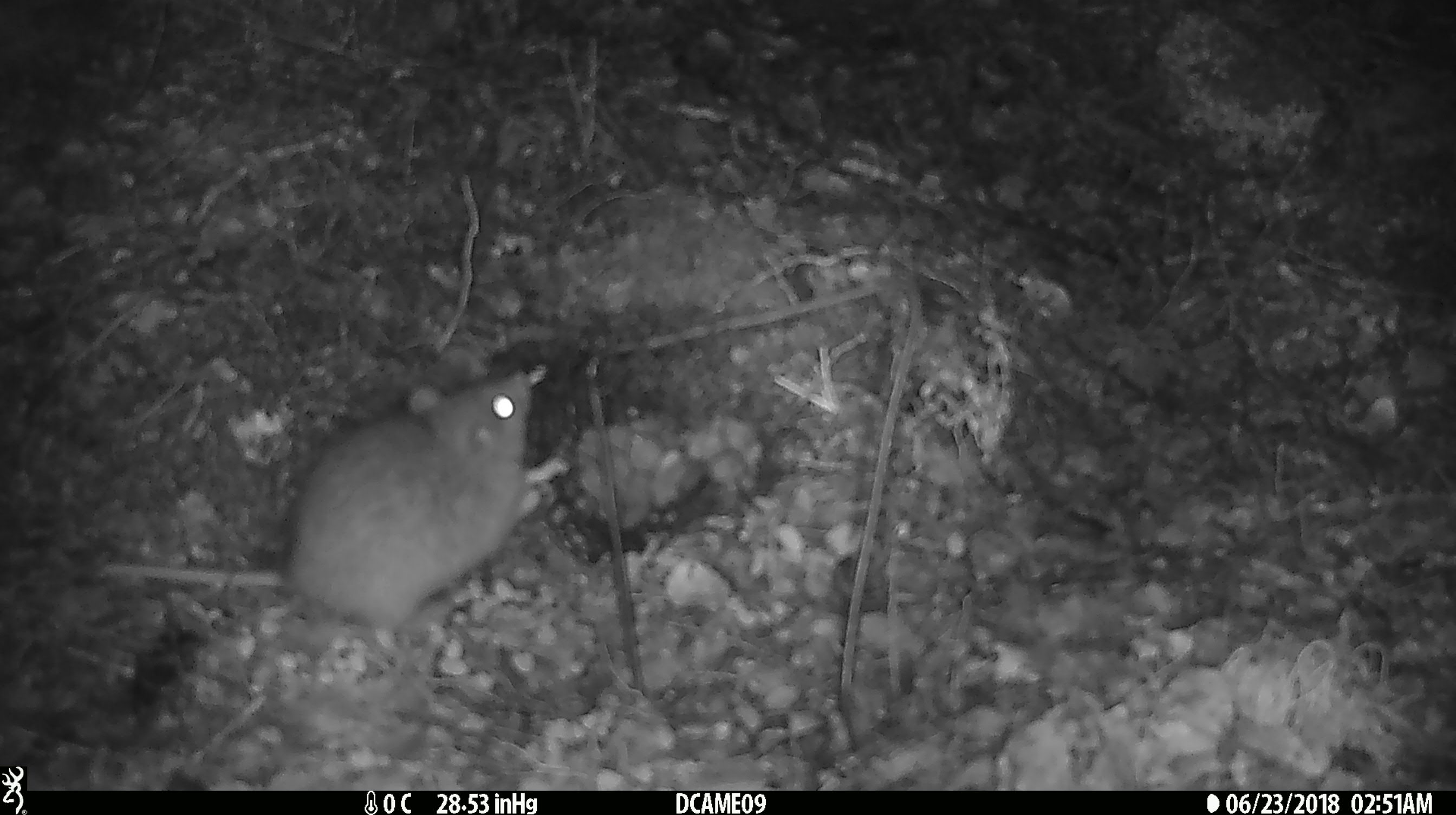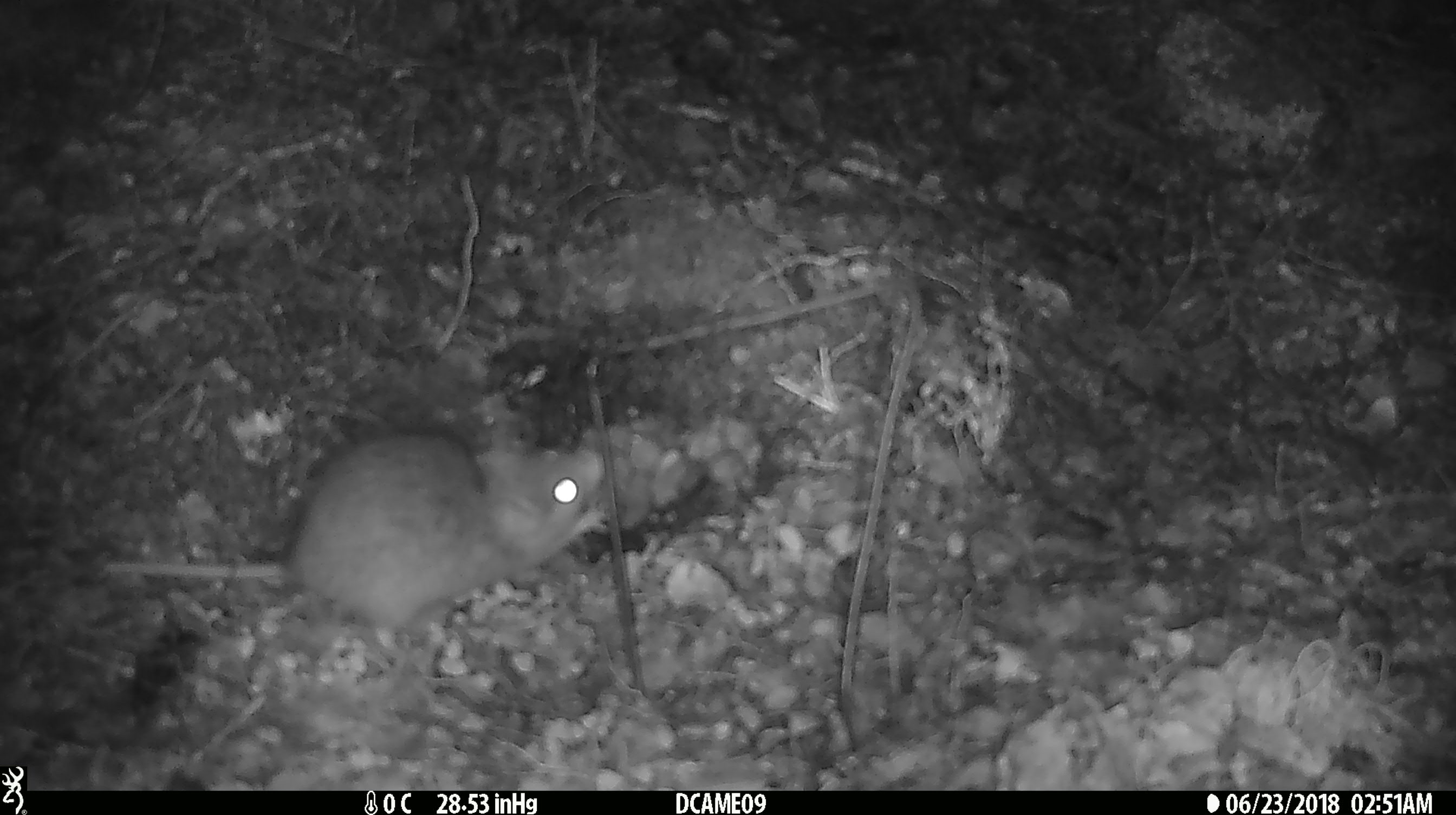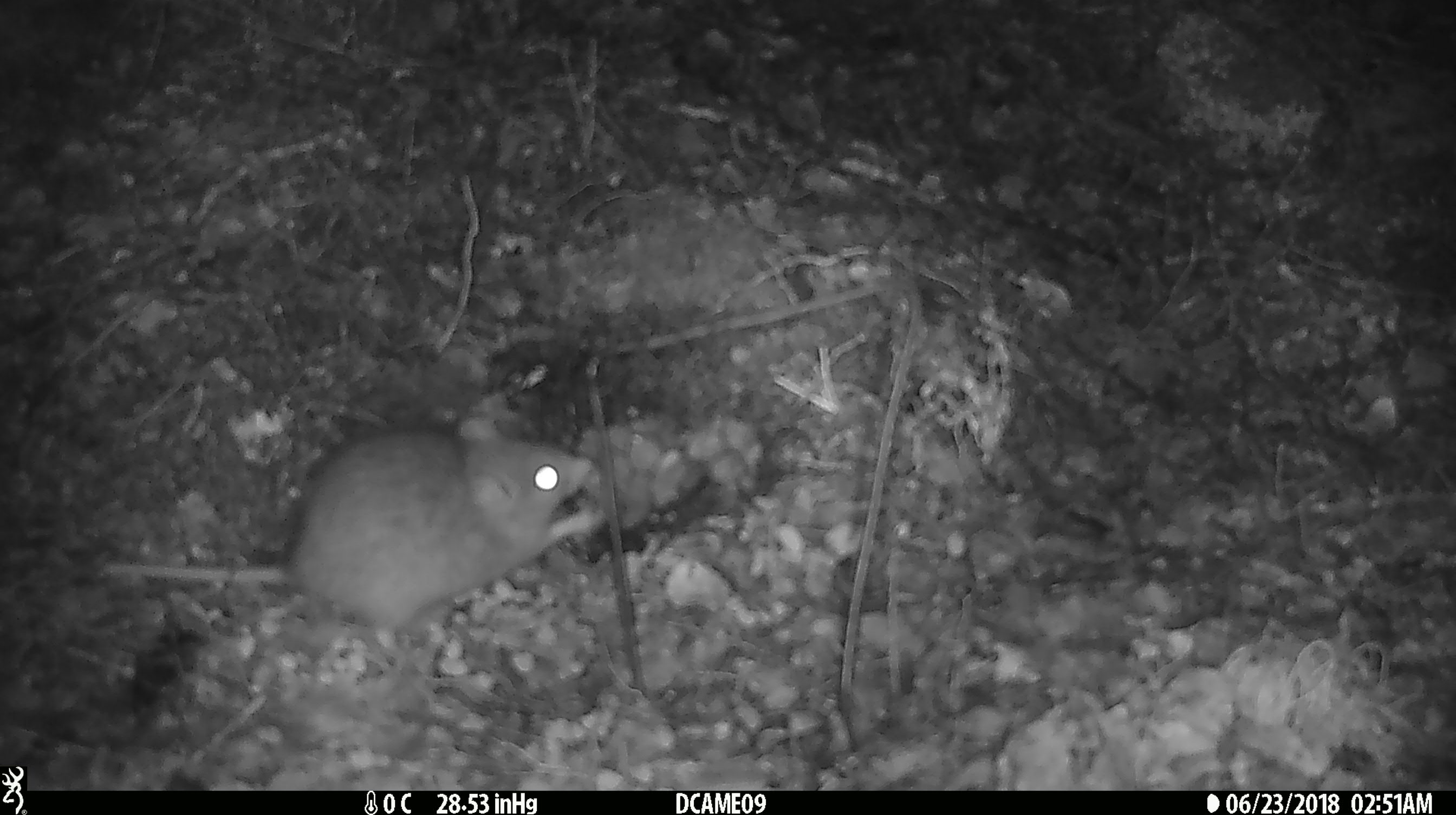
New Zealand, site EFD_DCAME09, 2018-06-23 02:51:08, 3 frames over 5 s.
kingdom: Animalia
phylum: Chordata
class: Mammalia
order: Rodentia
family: Muridae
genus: Rattus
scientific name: Rattus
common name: rat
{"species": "rat (Rattus)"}